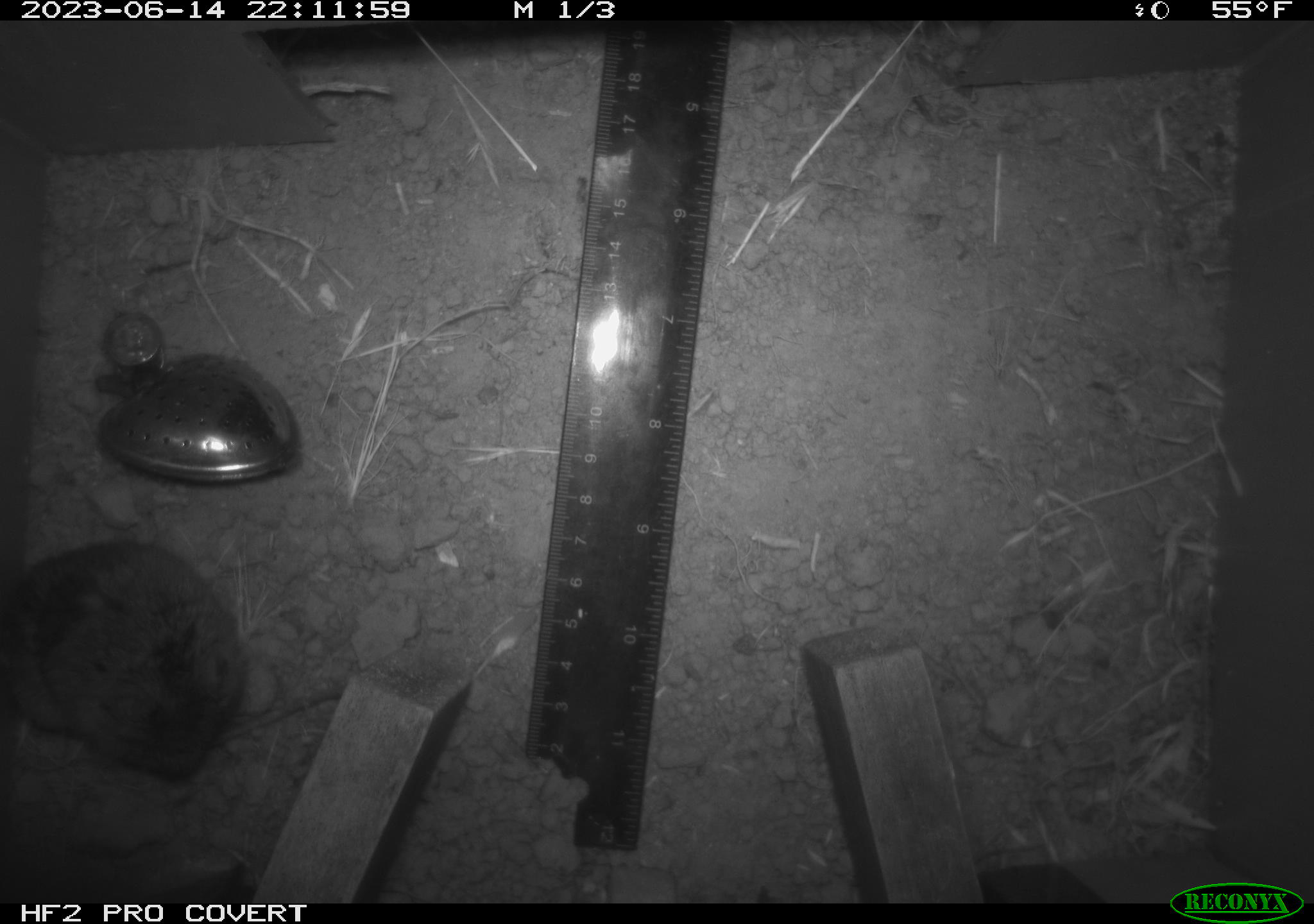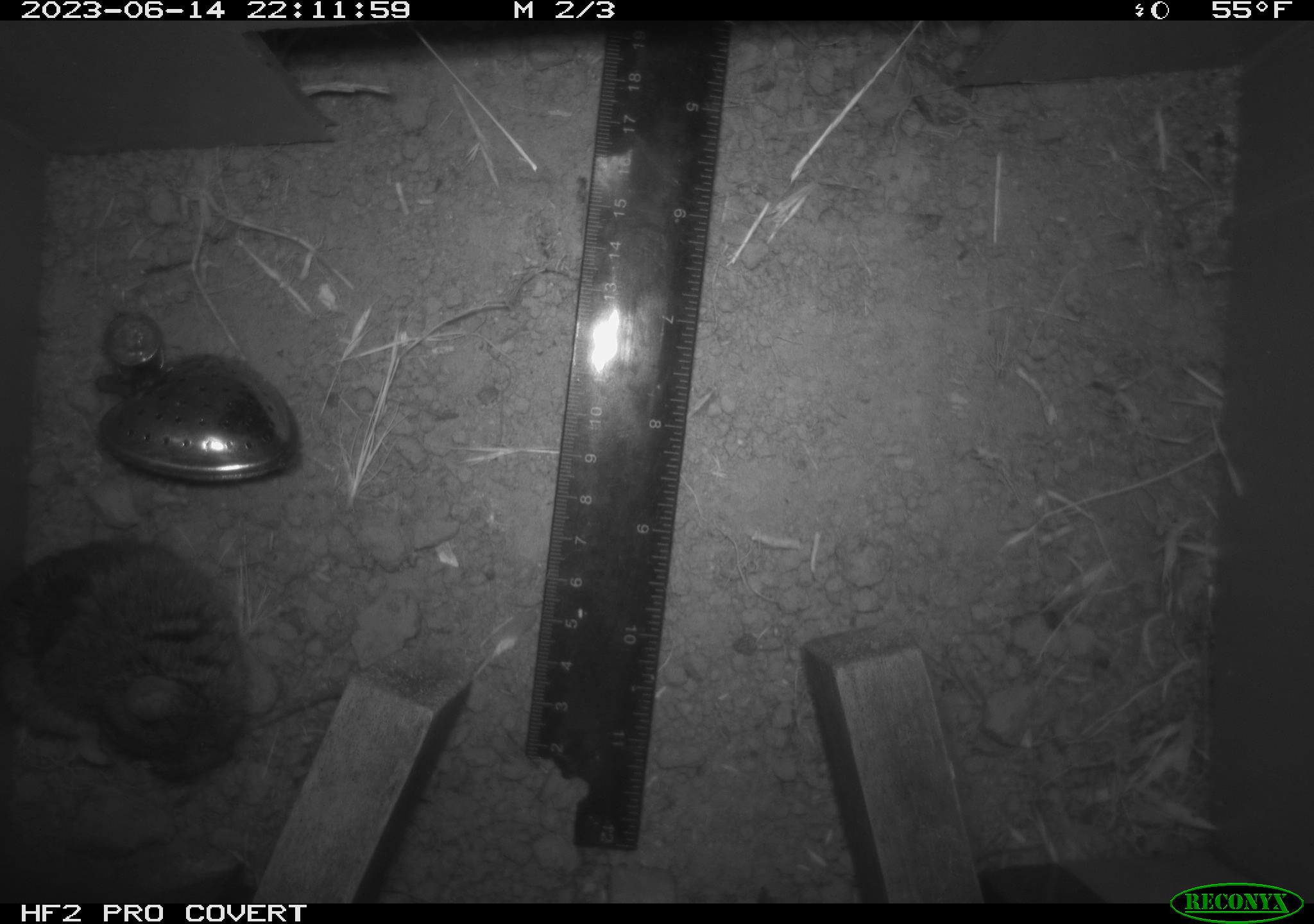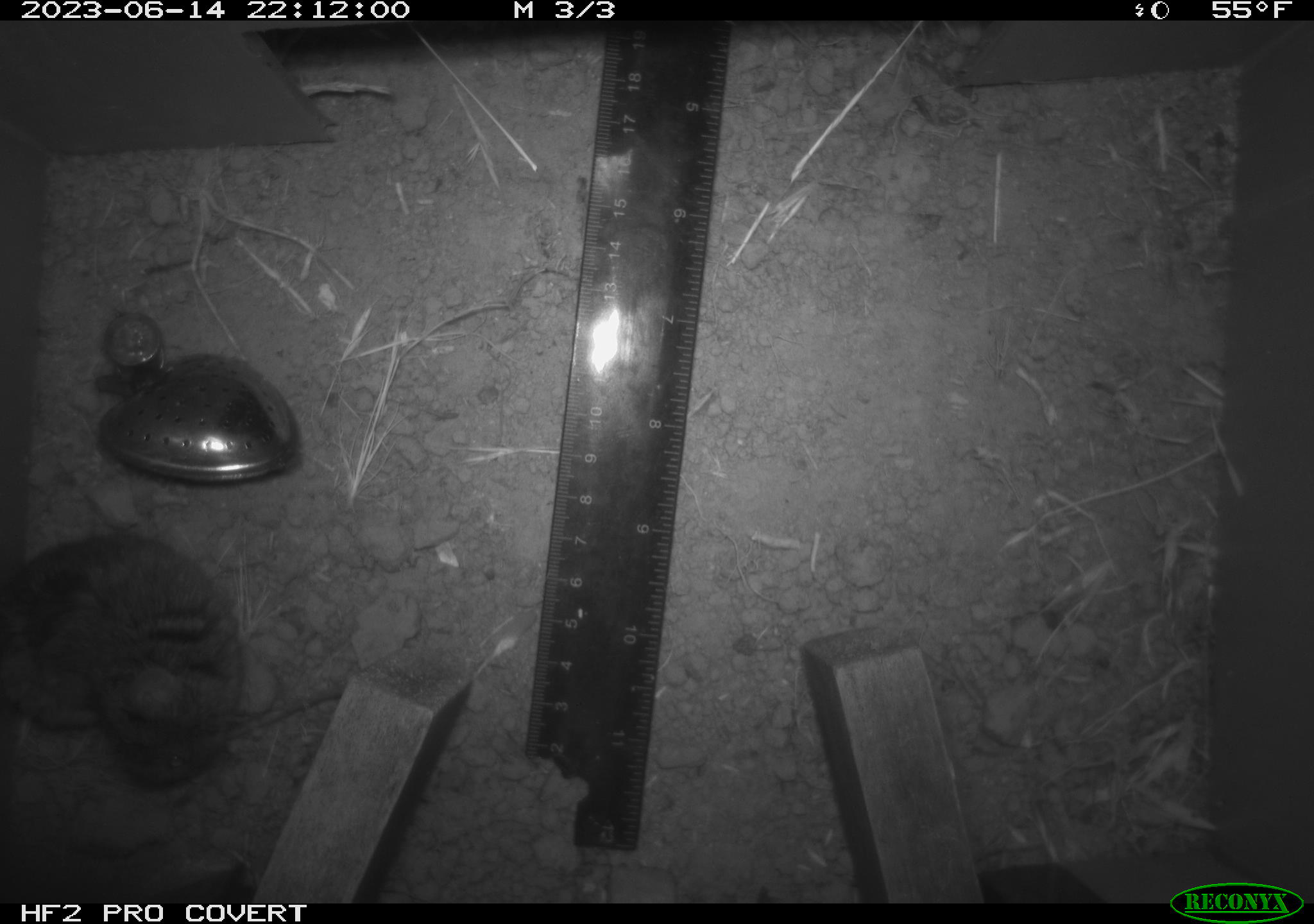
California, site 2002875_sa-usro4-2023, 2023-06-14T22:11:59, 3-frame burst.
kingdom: Animalia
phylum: Chordata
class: Mammalia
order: Rodentia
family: Cricetidae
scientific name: Arvicolinae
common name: voles, lemmings, and muskrats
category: arvicolinae subfamily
Arvicolinae subfamily (voles, lemmings, and muskrats) (Arvicolinae).